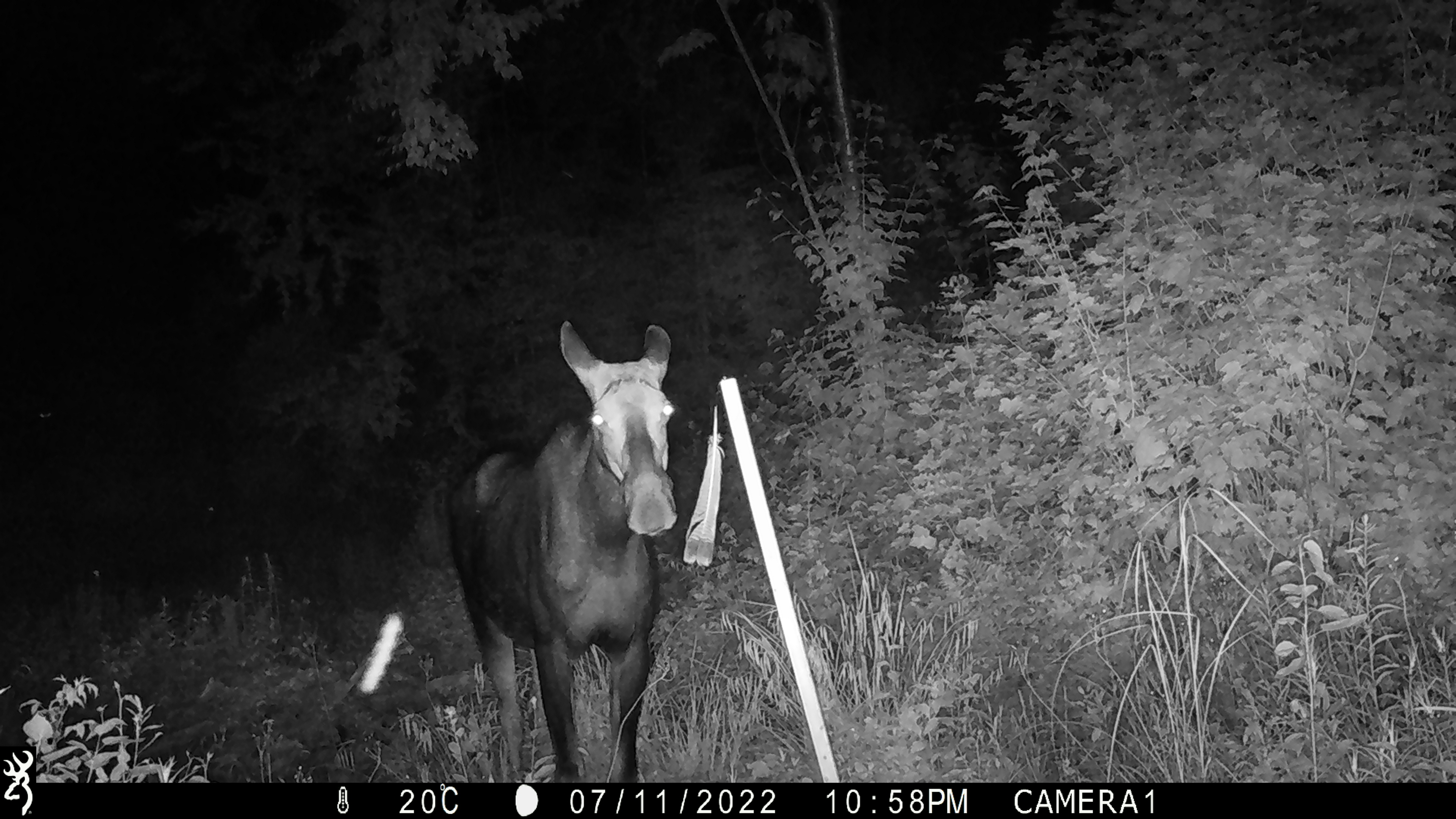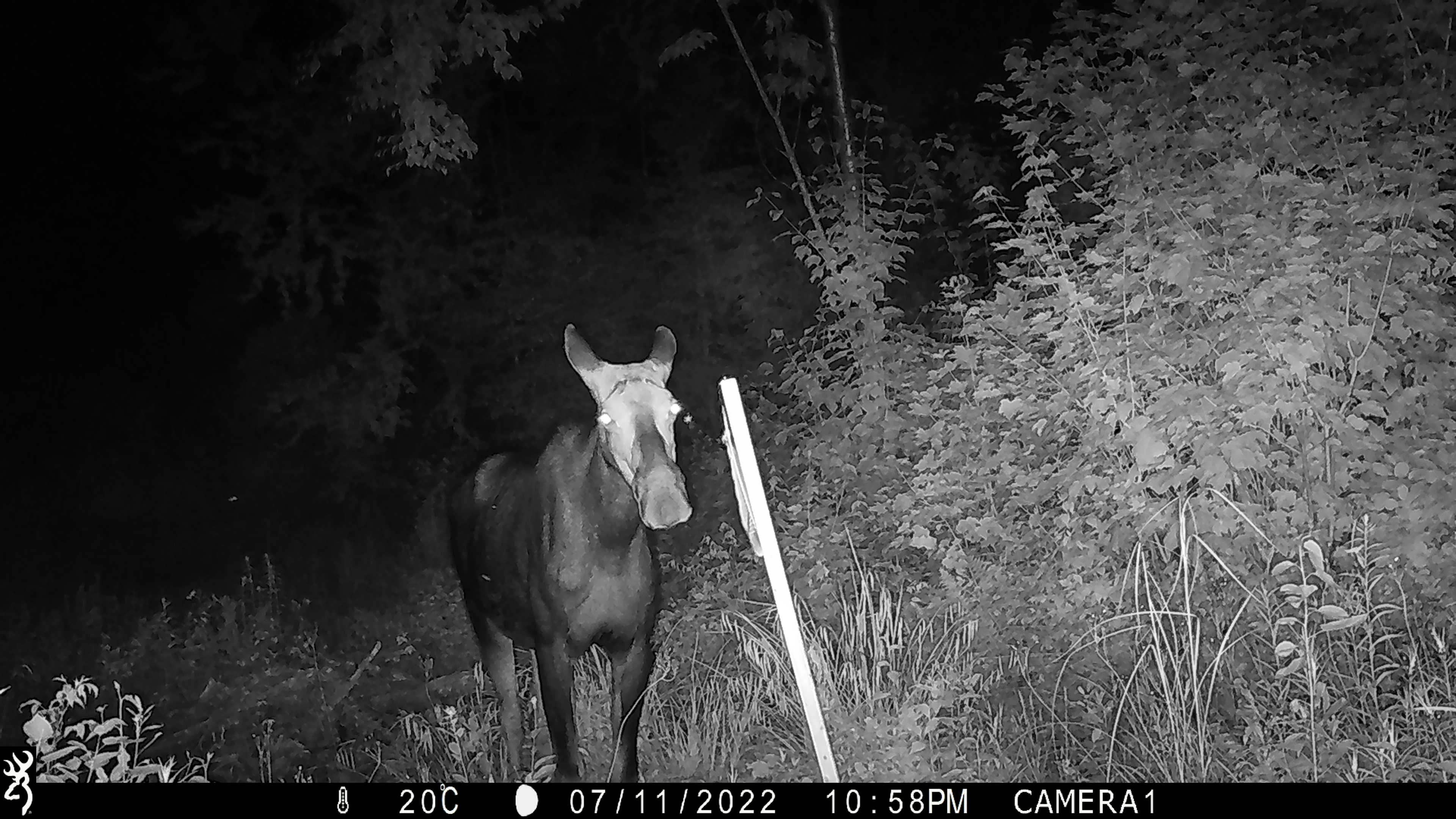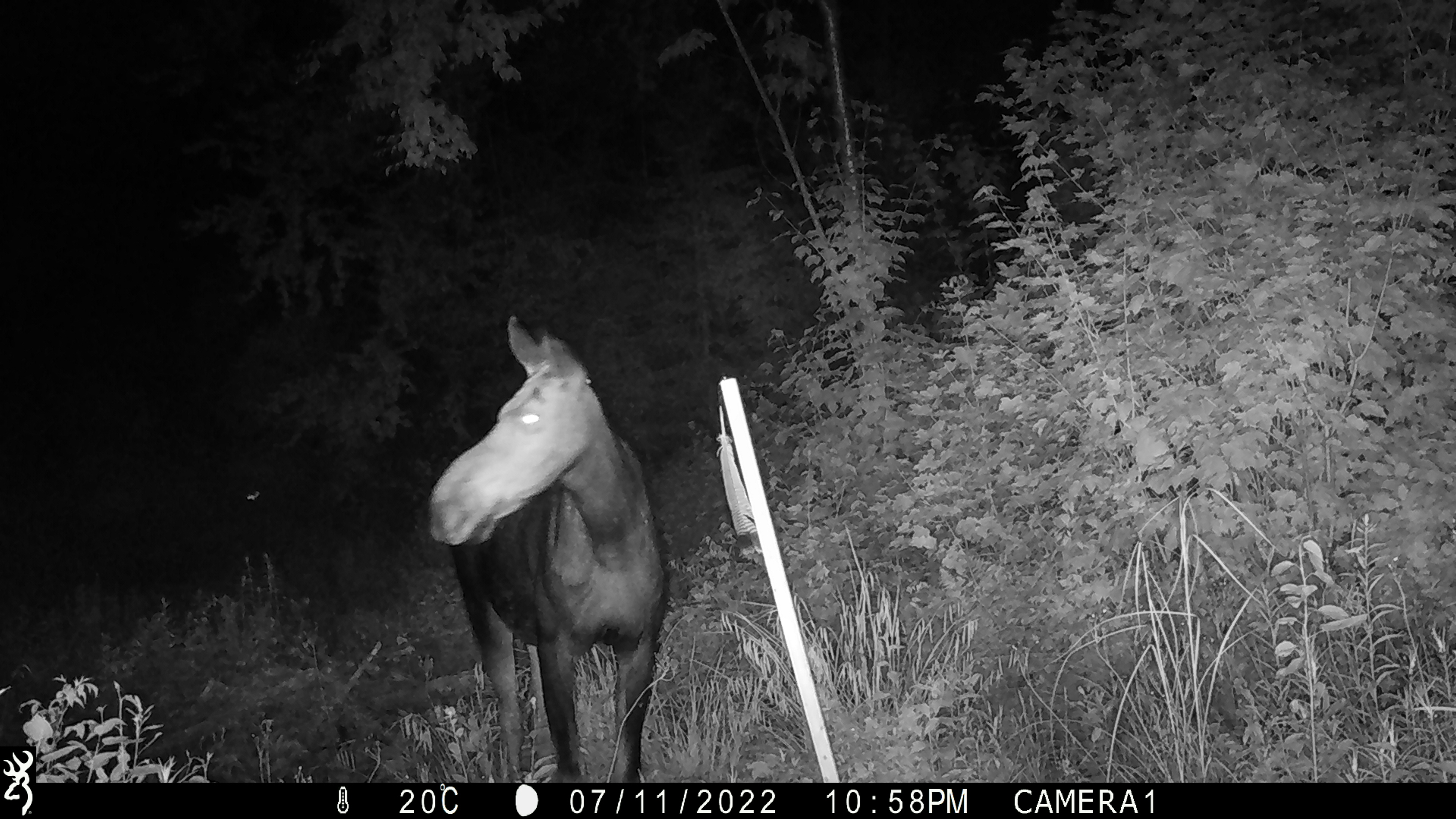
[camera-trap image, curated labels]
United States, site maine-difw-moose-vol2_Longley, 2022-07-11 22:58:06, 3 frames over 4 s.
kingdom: Animalia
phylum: Chordata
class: Mammalia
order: Artiodactyla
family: Cervidae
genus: Alces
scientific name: Alces alces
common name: moose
Moose (Alces alces).